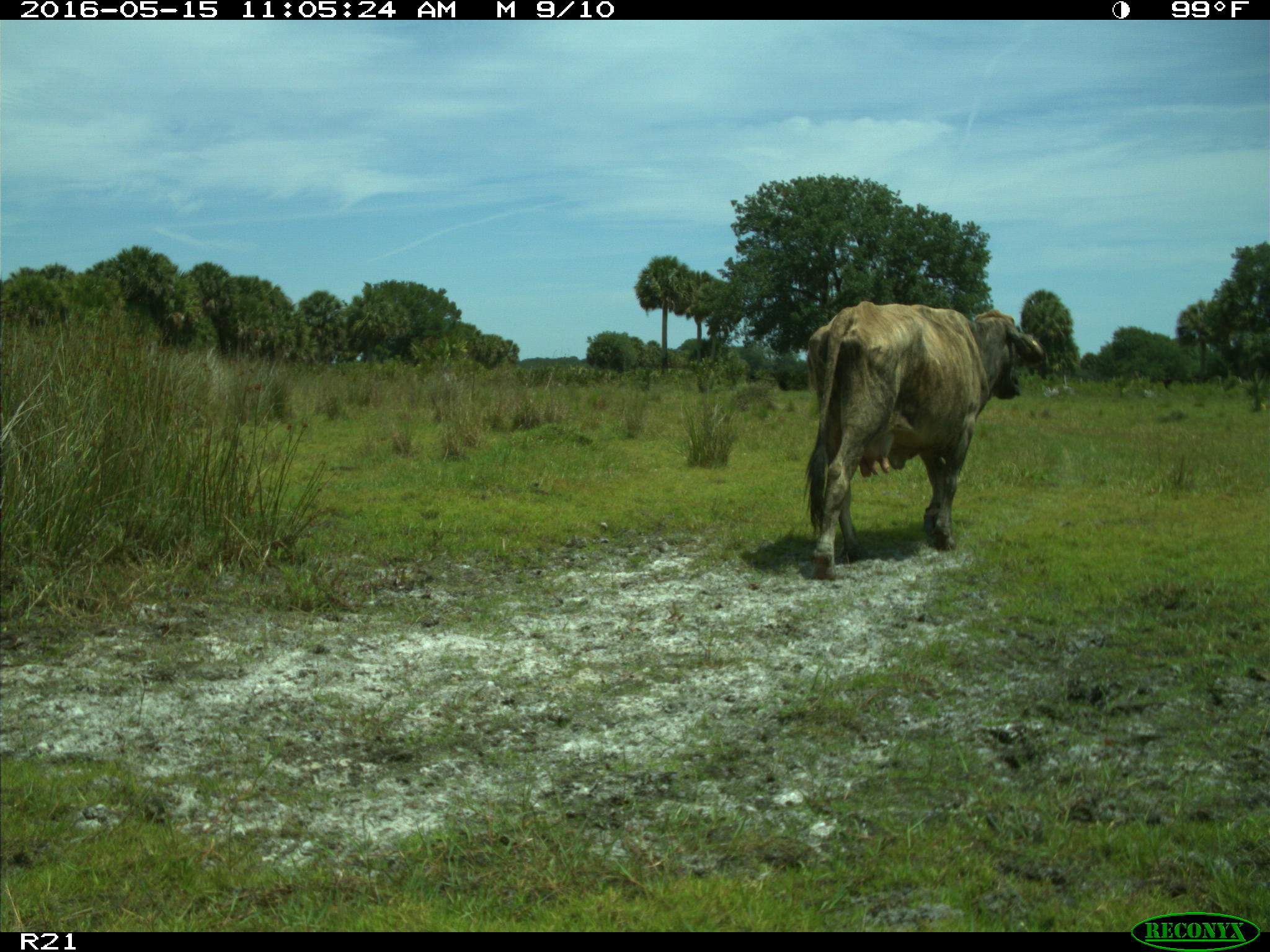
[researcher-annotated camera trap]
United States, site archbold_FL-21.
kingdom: Animalia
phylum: Chordata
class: Mammalia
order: Artiodactyla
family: Bovidae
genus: Bos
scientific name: Bos taurus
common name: domestic cow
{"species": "Bos taurus (domestic cow)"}